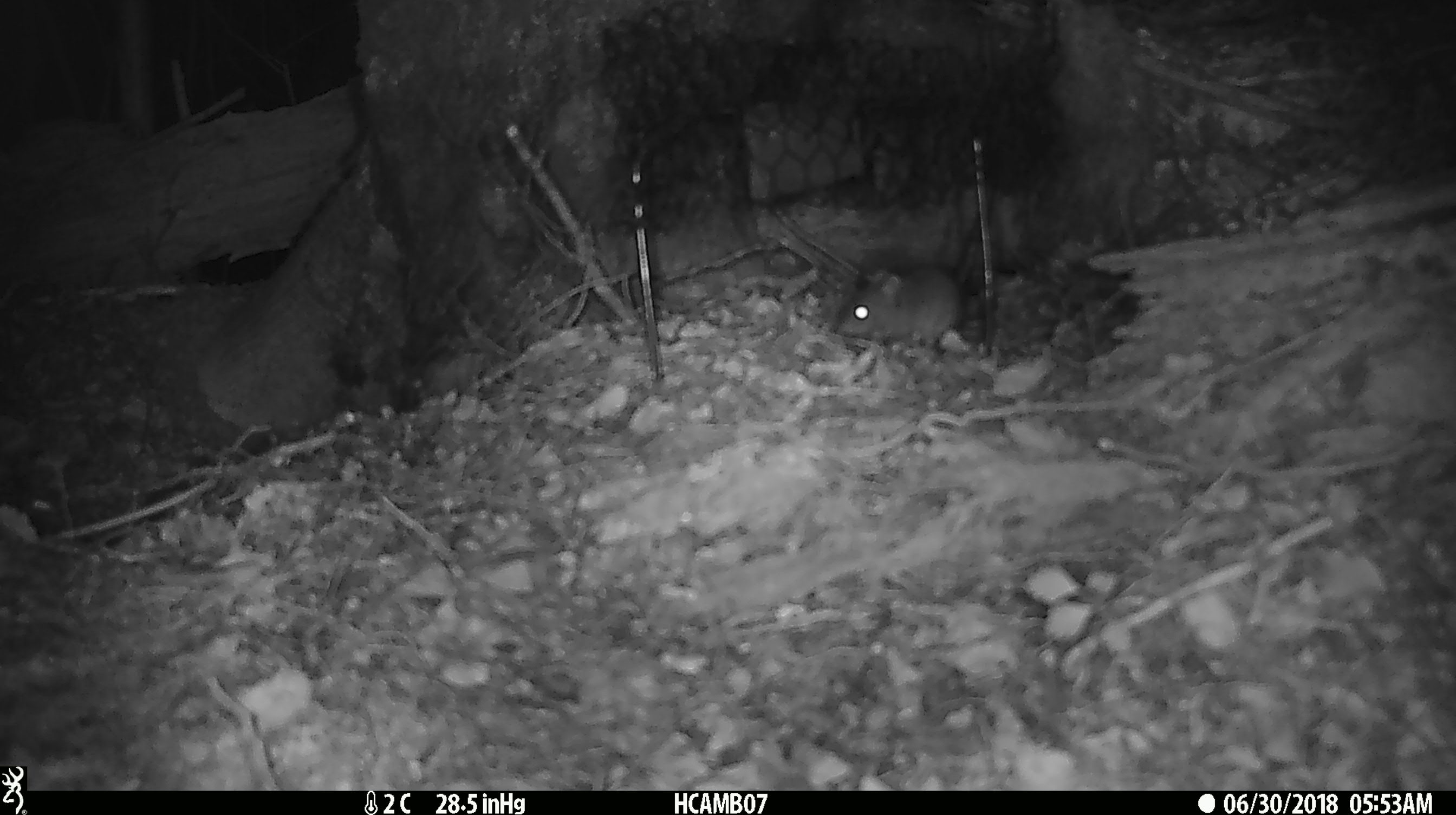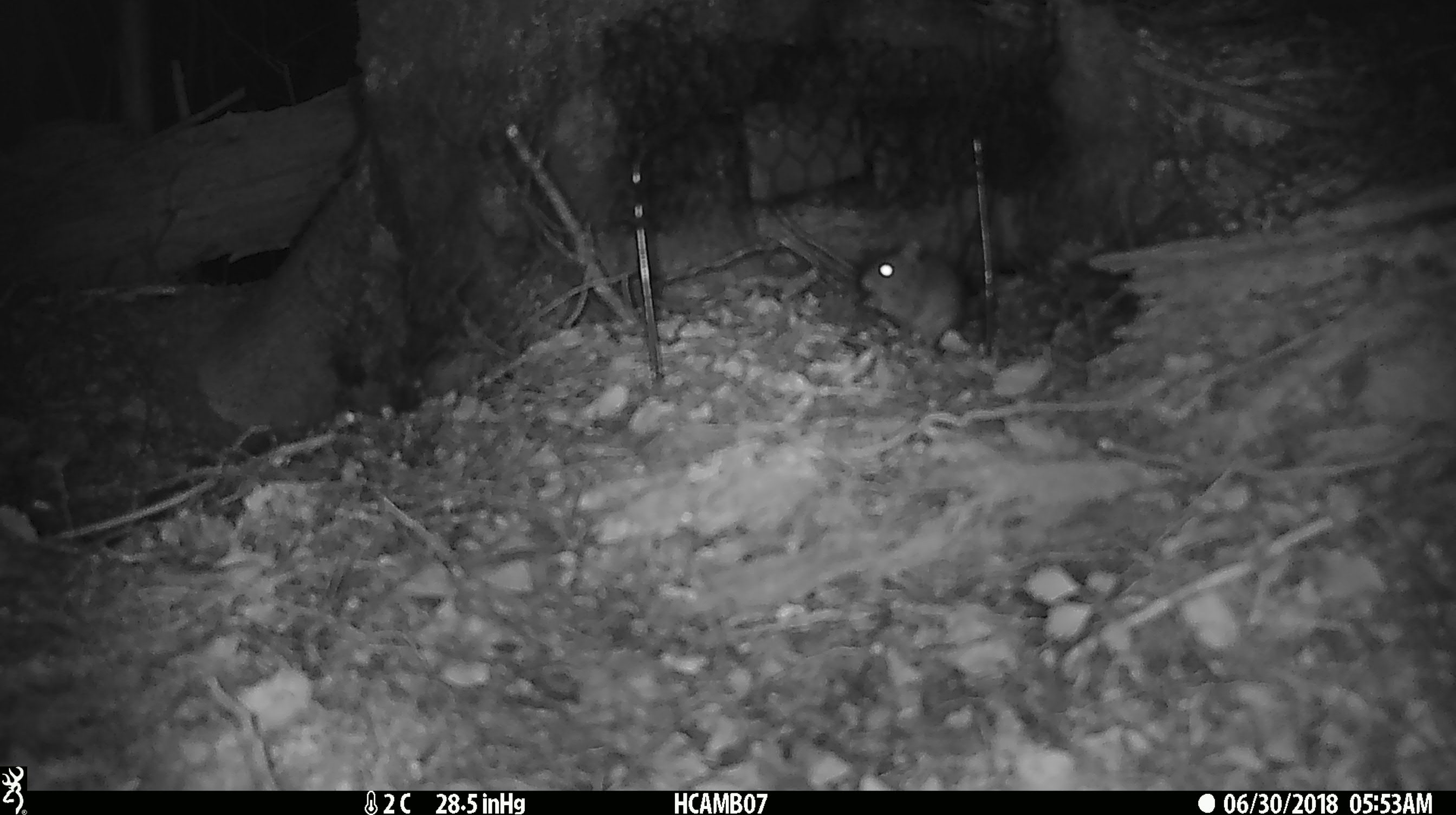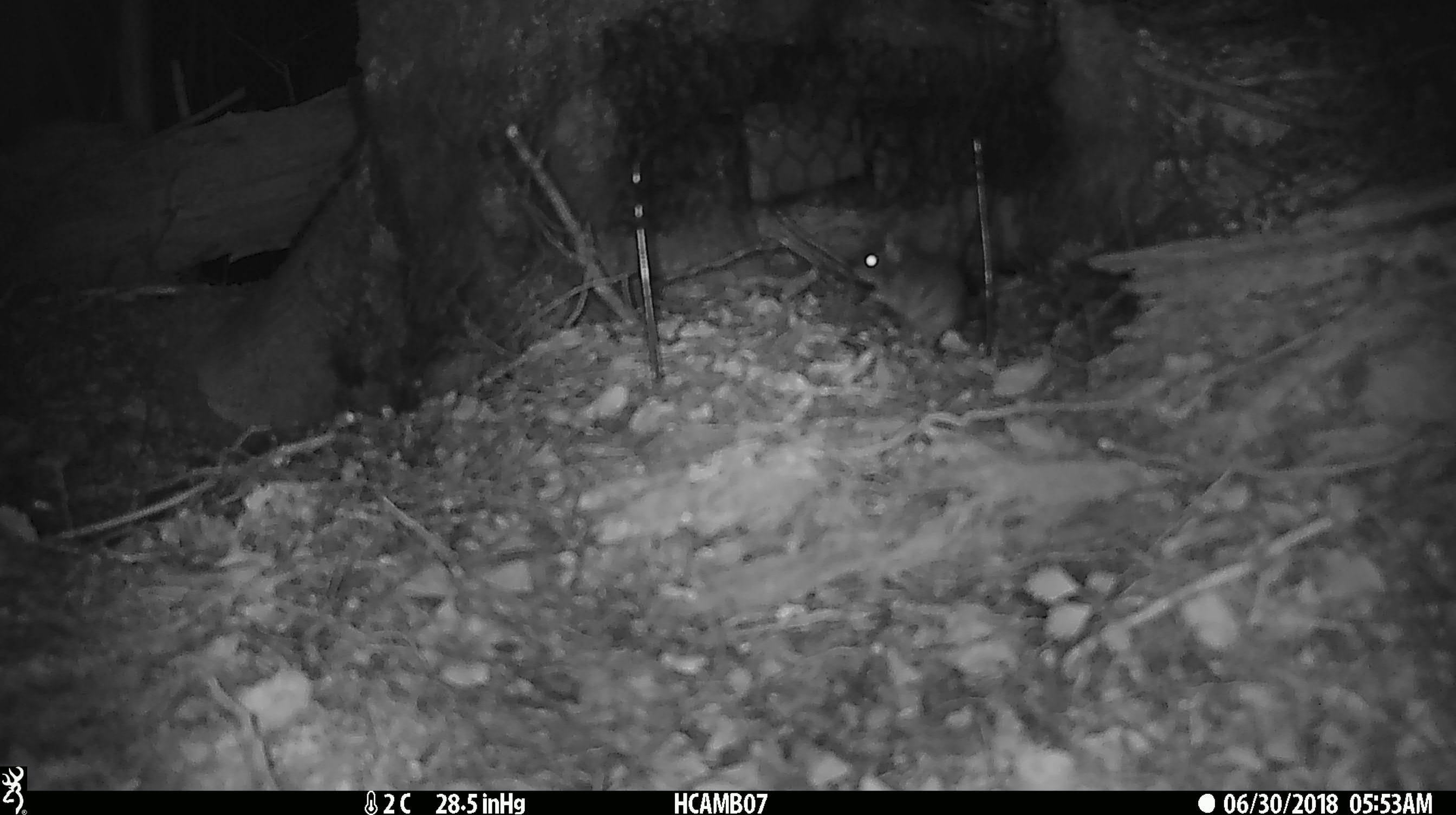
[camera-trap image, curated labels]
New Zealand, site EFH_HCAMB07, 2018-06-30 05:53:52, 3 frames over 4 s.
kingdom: Animalia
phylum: Chordata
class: Mammalia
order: Rodentia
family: Muridae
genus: Mus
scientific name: Mus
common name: mouse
Mouse (Mus).